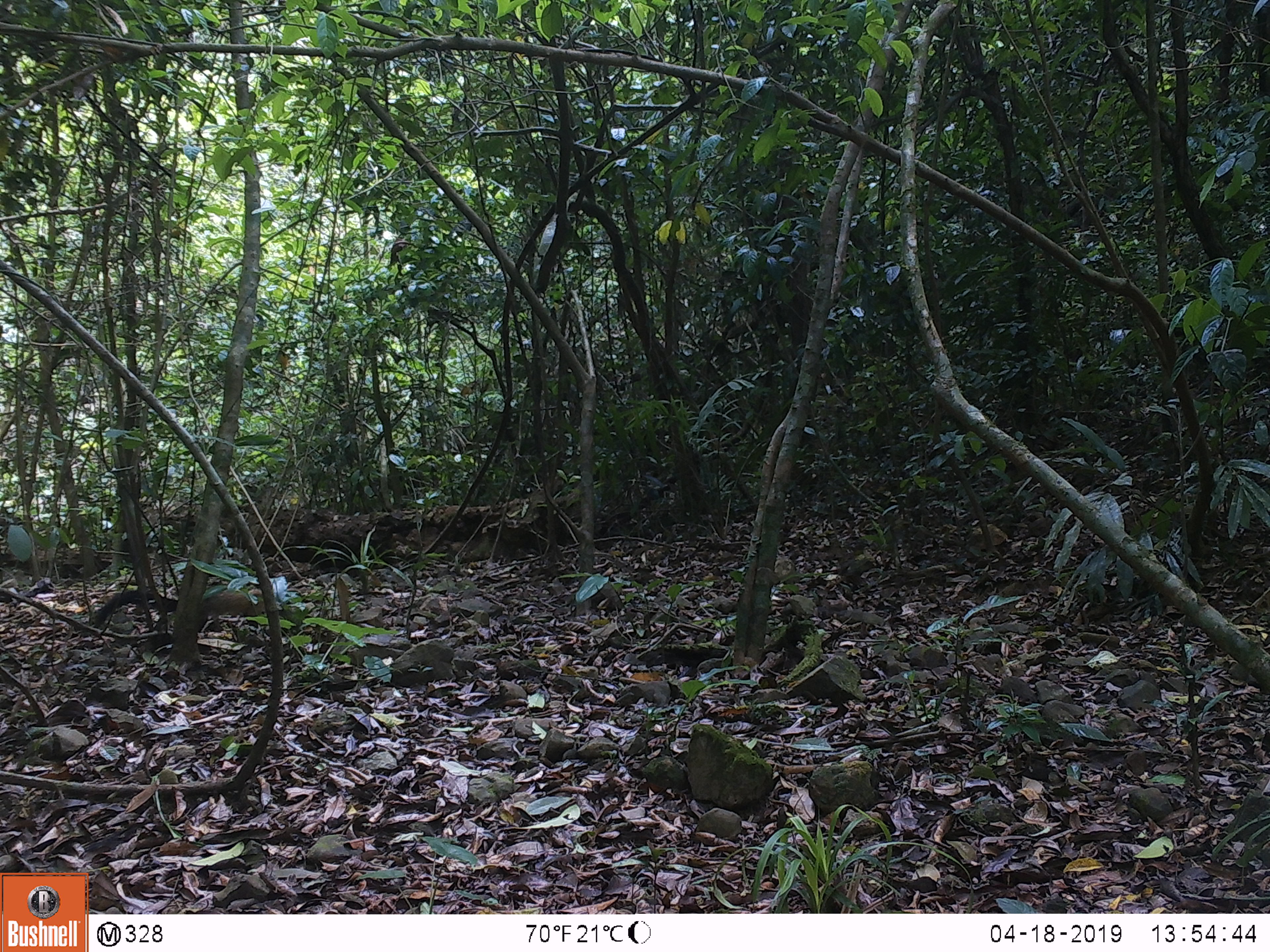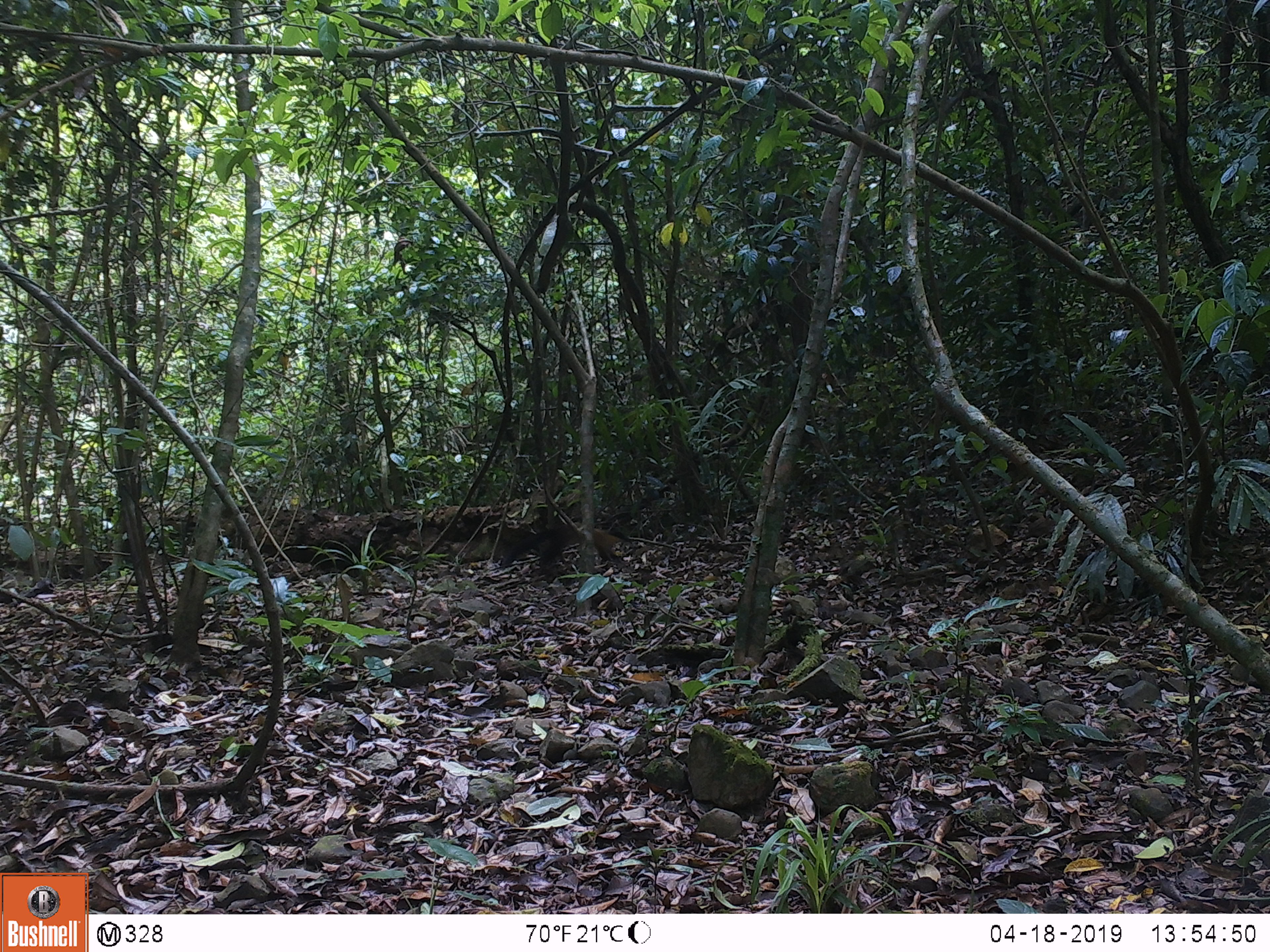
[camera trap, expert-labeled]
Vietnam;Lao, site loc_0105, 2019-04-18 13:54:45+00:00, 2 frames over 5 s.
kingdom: Animalia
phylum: Chordata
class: Mammalia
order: Carnivora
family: Mustelidae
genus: Martes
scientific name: Martes flavigula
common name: yellow-throated marten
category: yellow throated marten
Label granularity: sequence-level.